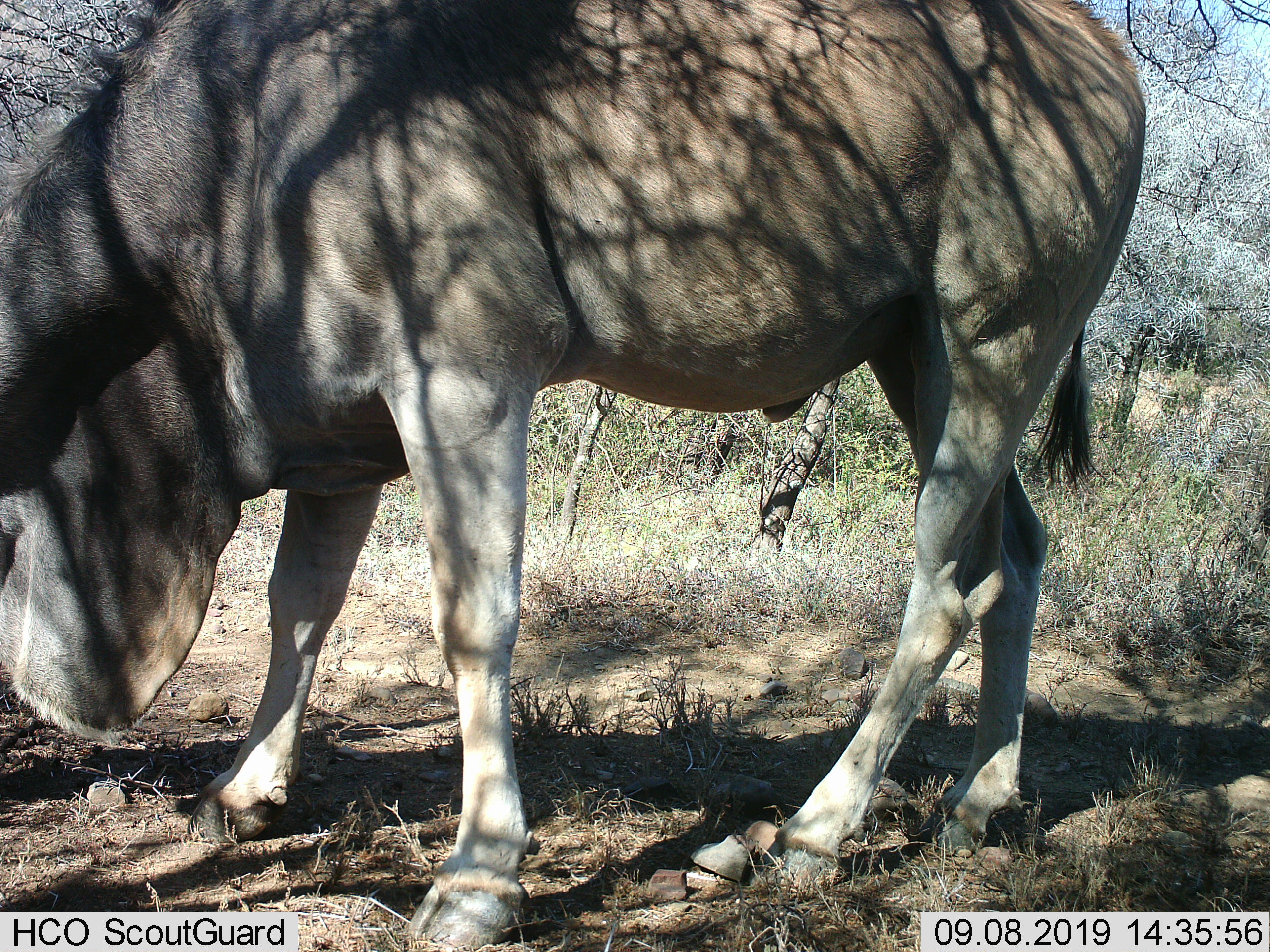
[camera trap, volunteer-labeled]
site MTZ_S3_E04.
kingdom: Animalia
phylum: Chordata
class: Mammalia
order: Artiodactyla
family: Bovidae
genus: Tragelaphus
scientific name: Tragelaphus oryx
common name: eland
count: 1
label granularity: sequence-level